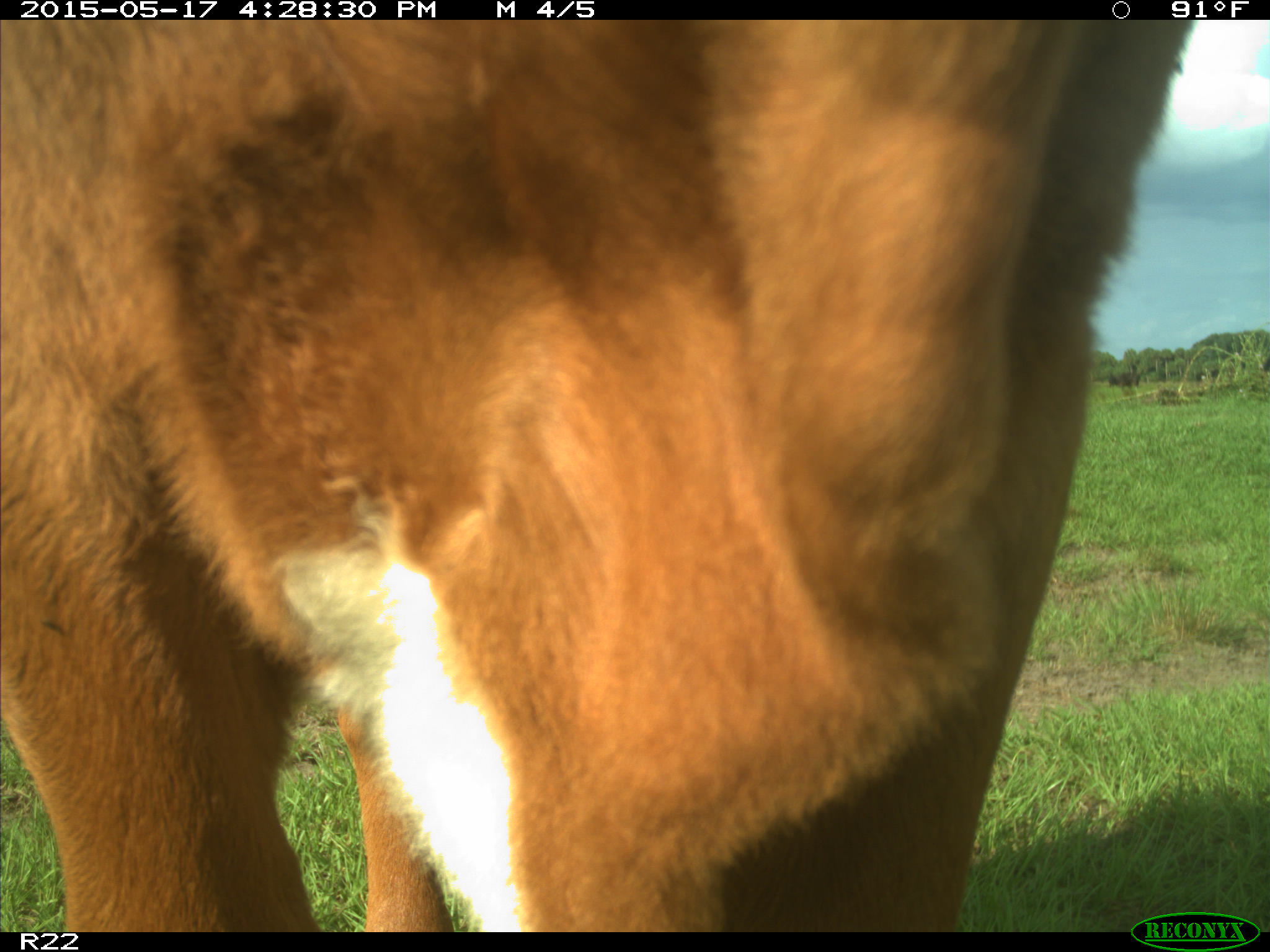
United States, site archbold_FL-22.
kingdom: Animalia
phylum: Chordata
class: Mammalia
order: Artiodactyla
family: Bovidae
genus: Bos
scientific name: Bos taurus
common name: domestic cow